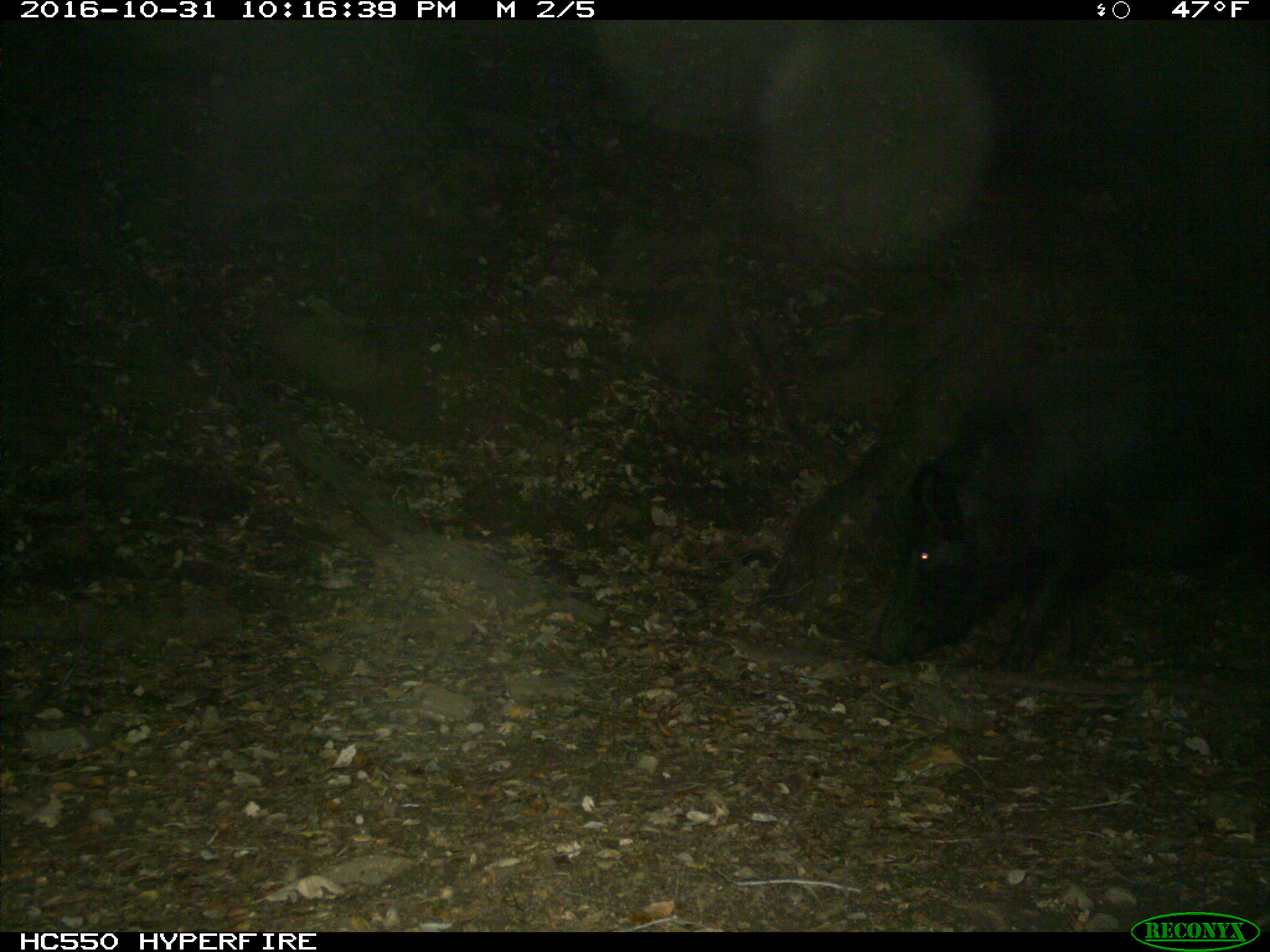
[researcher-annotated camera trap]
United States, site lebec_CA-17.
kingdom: Animalia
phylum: Chordata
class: Mammalia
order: Artiodactyla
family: Suidae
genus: Sus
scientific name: Sus scrofa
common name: wild boar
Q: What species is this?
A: Sus scrofa (wild boar).